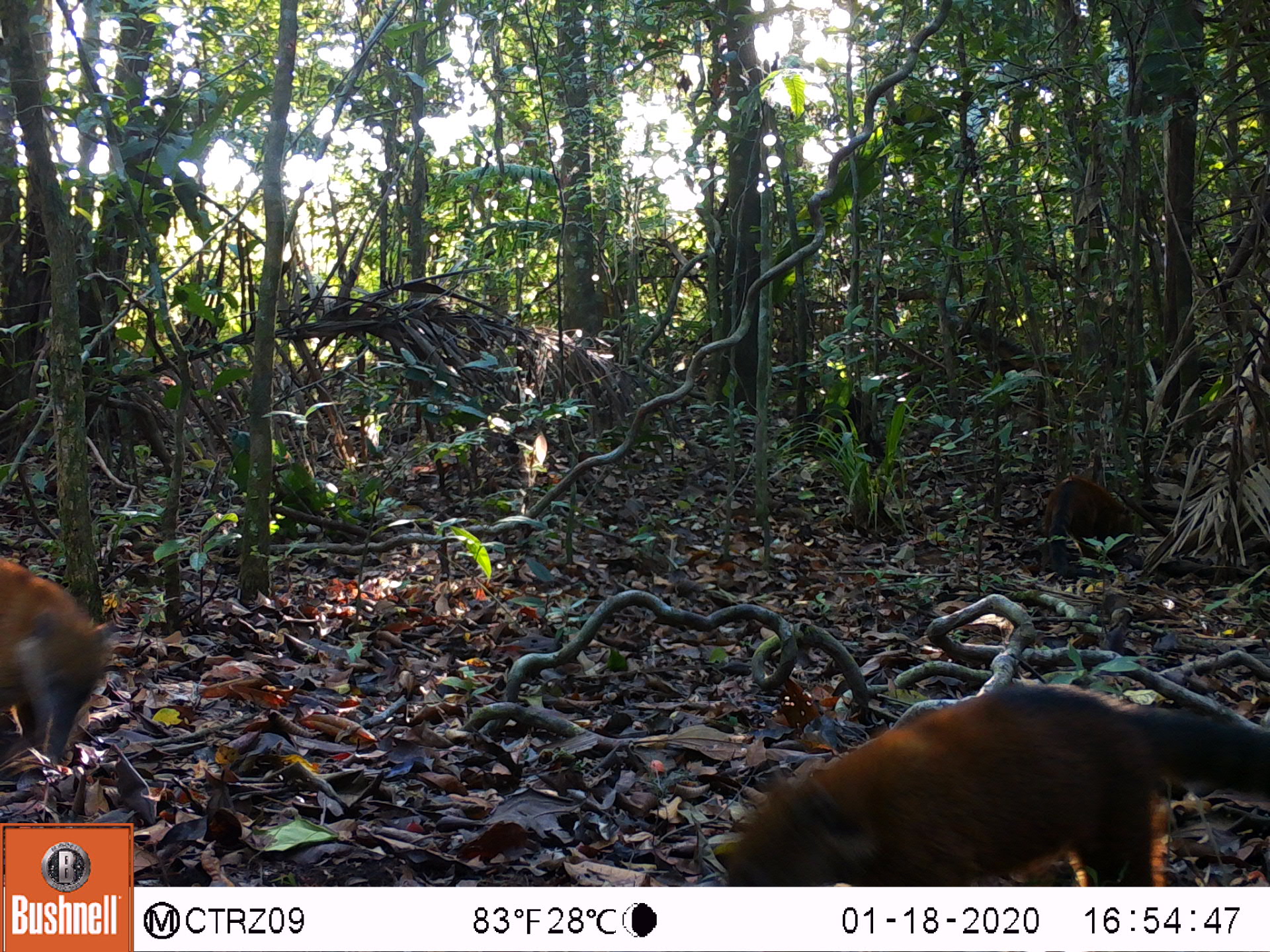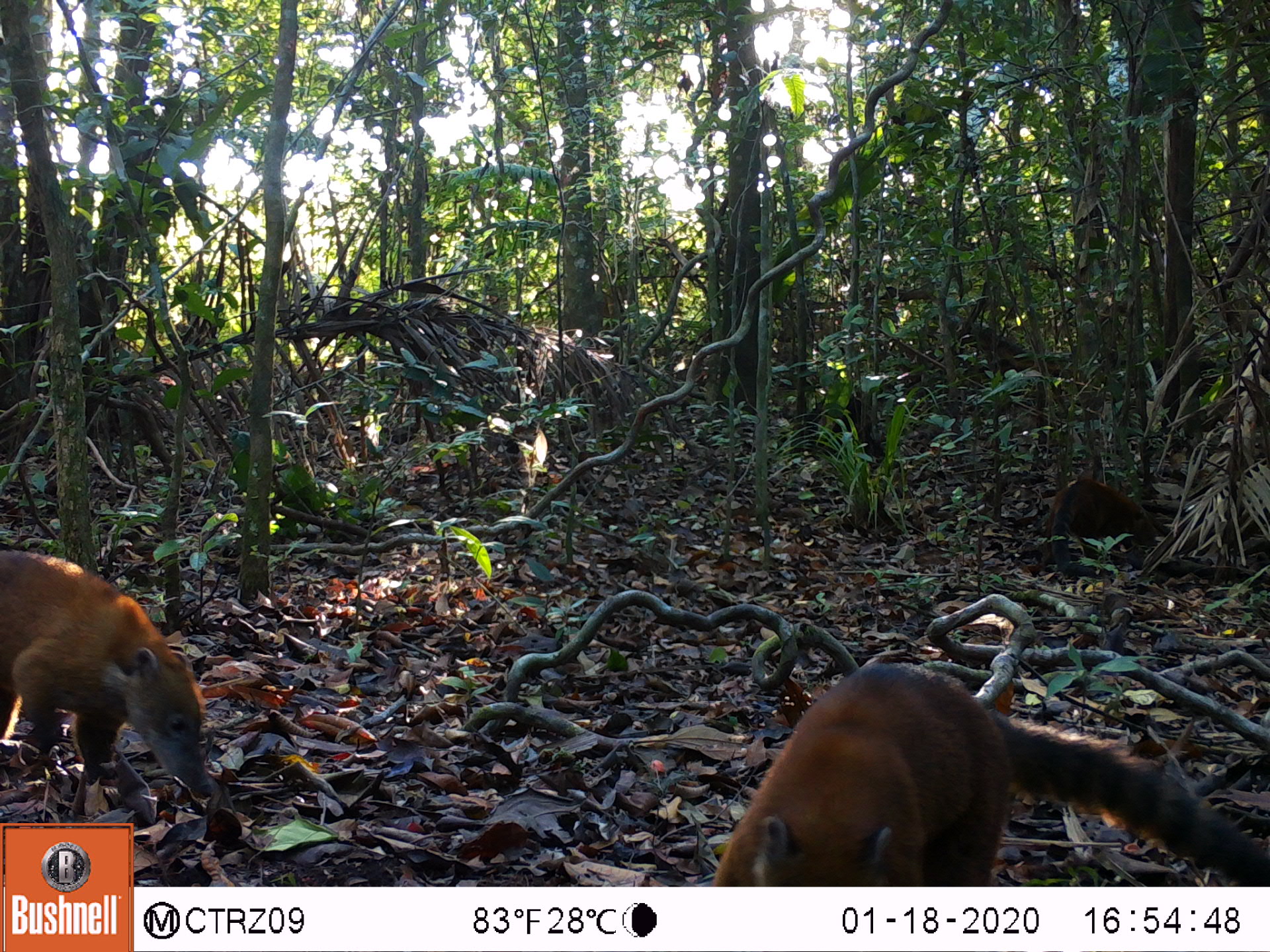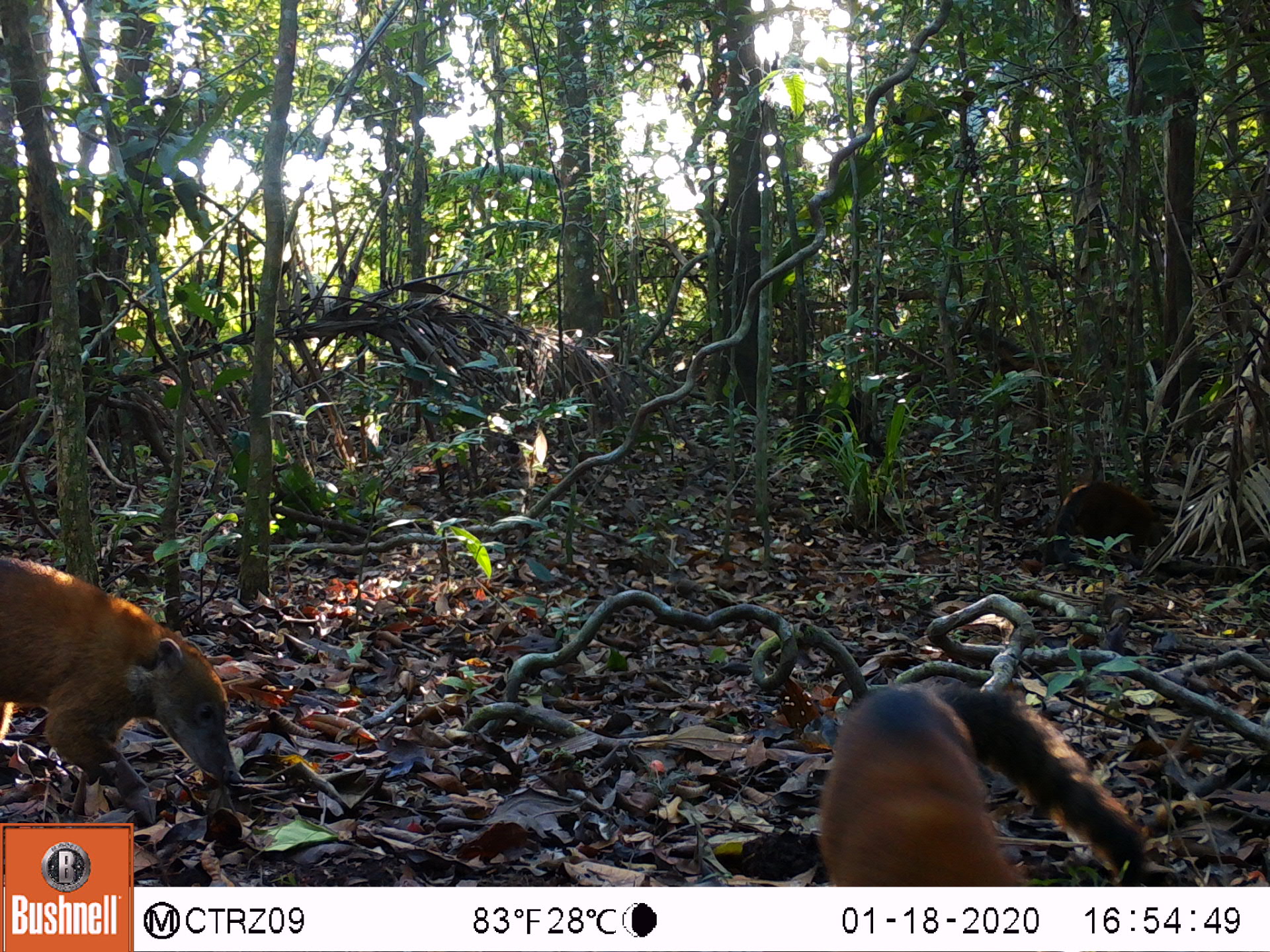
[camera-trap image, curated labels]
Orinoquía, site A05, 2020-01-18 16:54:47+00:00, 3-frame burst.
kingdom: Animalia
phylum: Chordata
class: Mammalia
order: Carnivora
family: Procyonidae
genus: Nasua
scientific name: Nasua nasua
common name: south american coati